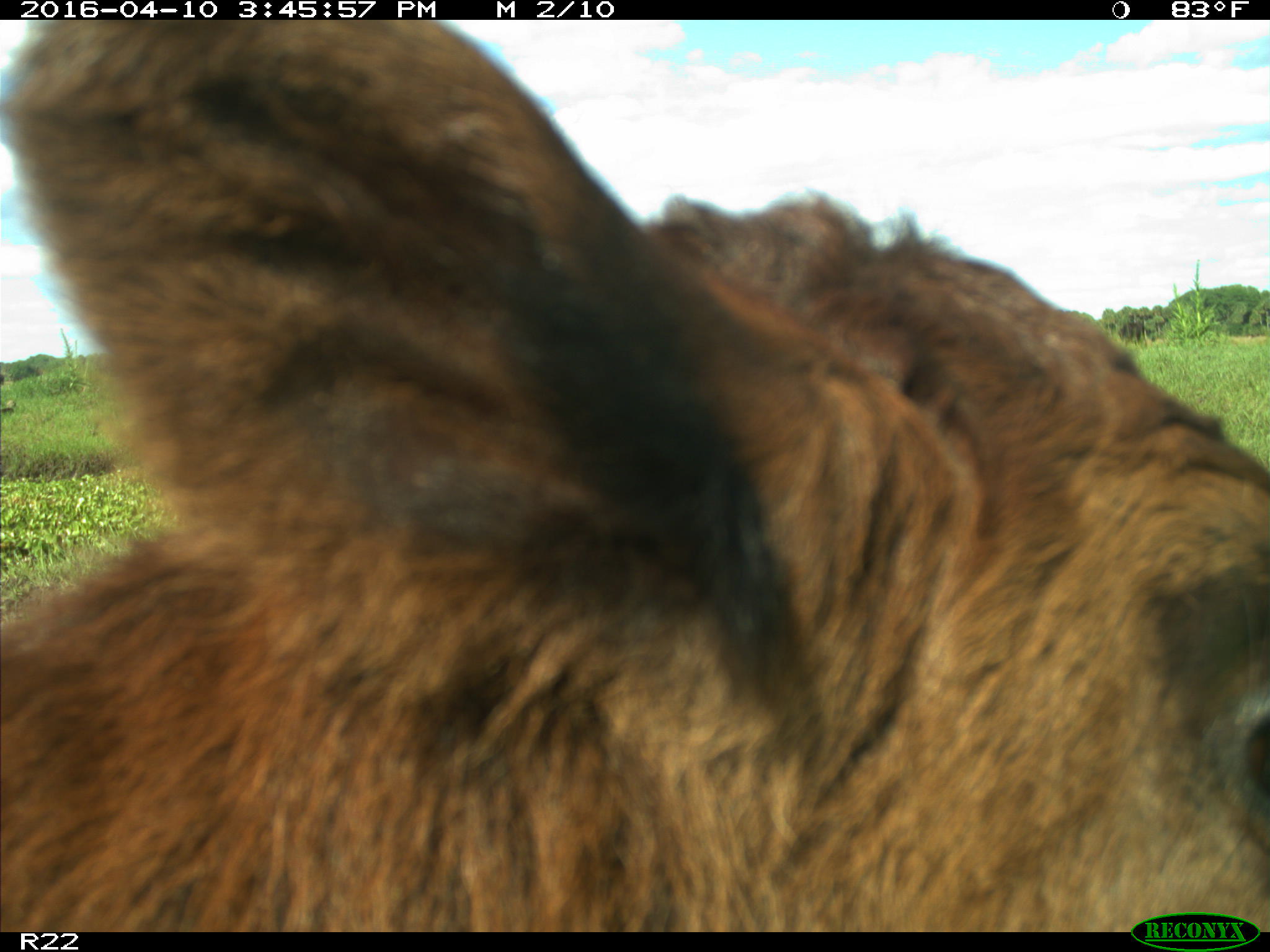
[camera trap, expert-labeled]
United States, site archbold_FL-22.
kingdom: Animalia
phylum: Chordata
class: Mammalia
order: Artiodactyla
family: Bovidae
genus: Bos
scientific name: Bos taurus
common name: domestic cow